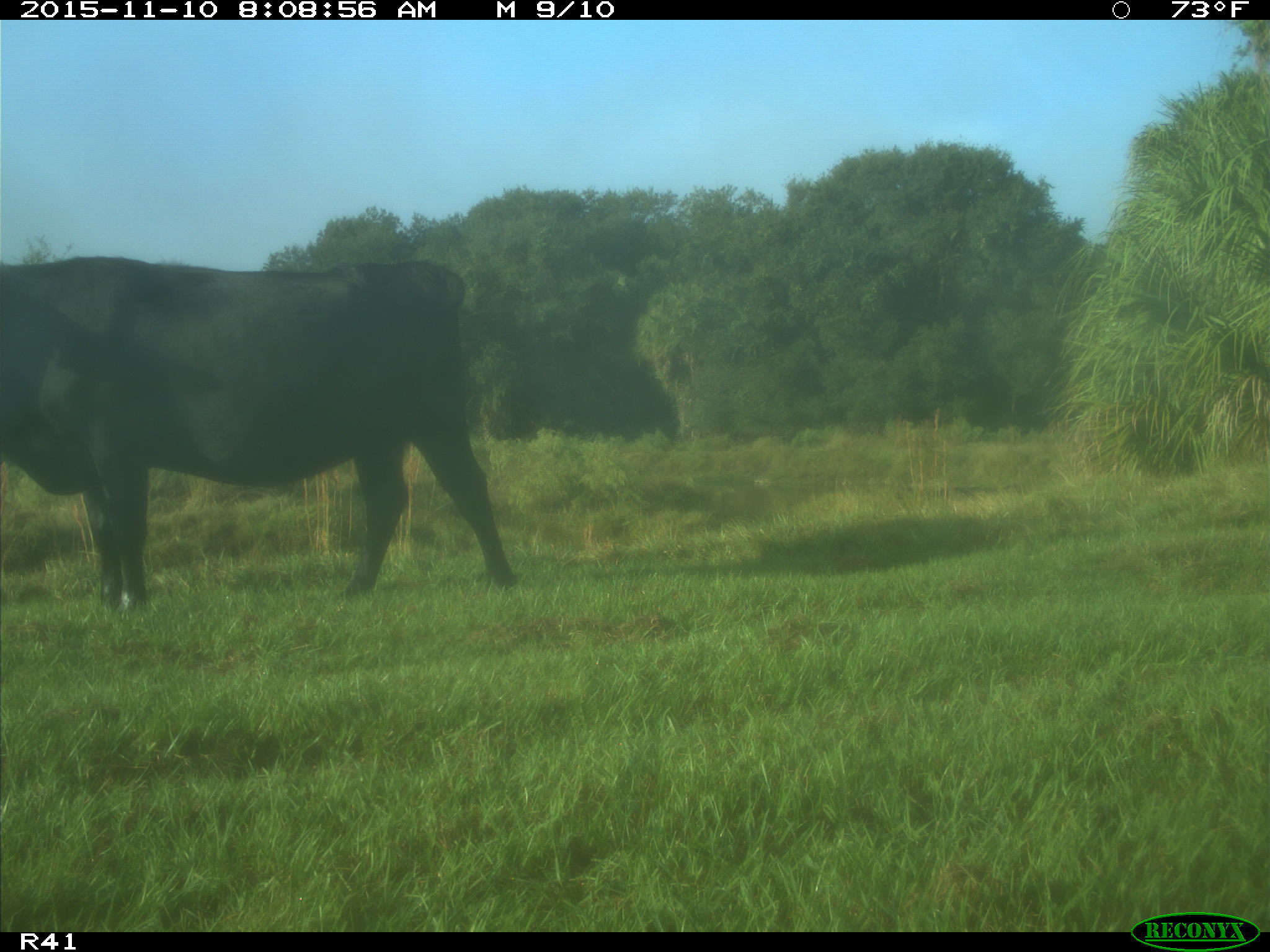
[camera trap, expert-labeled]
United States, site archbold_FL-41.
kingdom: Animalia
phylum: Chordata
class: Mammalia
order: Artiodactyla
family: Bovidae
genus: Bos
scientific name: Bos taurus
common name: domestic cow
Bos taurus (domestic cow).